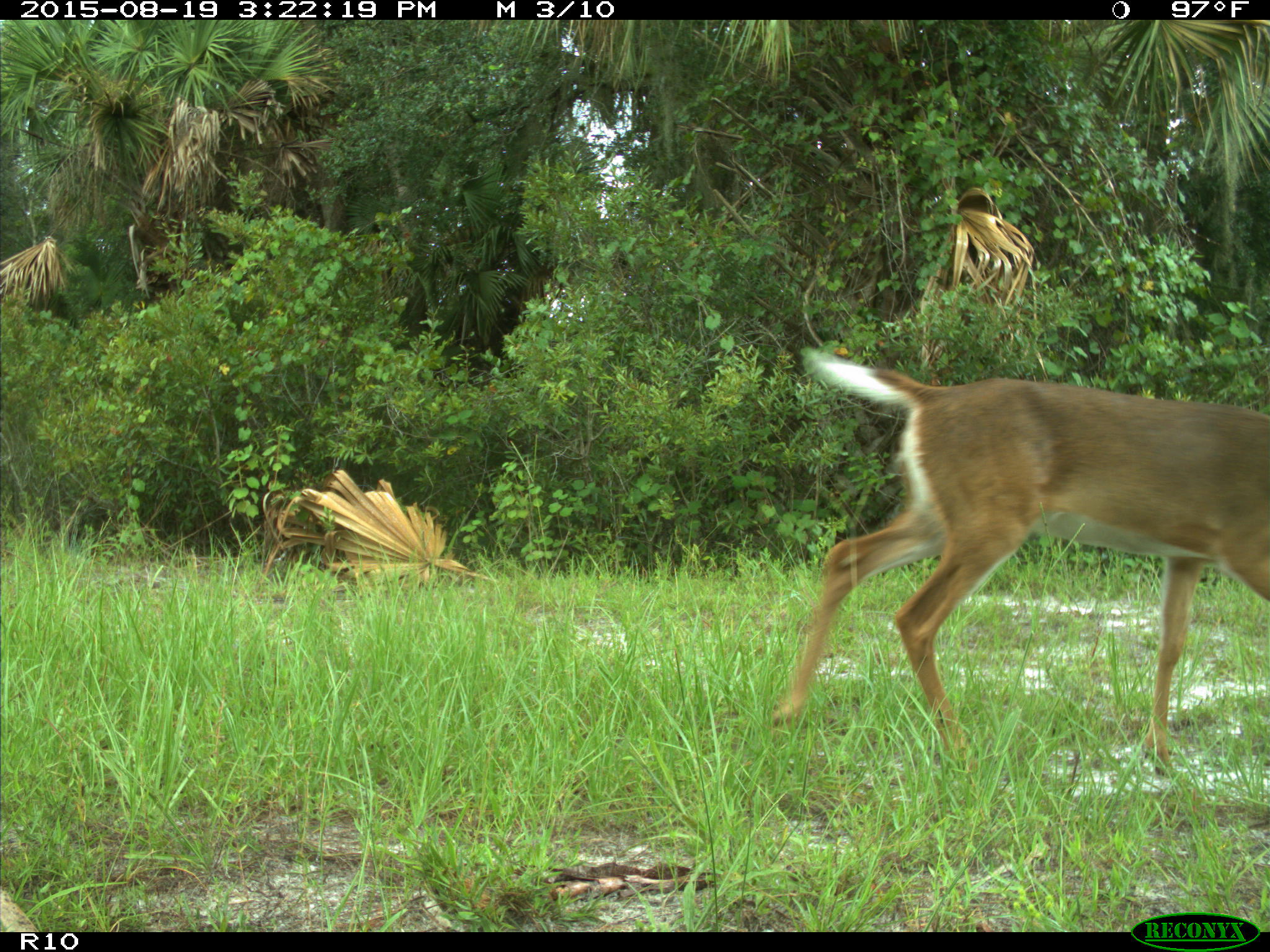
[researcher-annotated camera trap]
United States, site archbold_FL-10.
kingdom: Animalia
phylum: Chordata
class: Mammalia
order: Artiodactyla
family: Cervidae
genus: Odocoileus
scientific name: Odocoileus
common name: deer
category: unidentified deer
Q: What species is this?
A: Unidentified deer (deer) (Odocoileus).